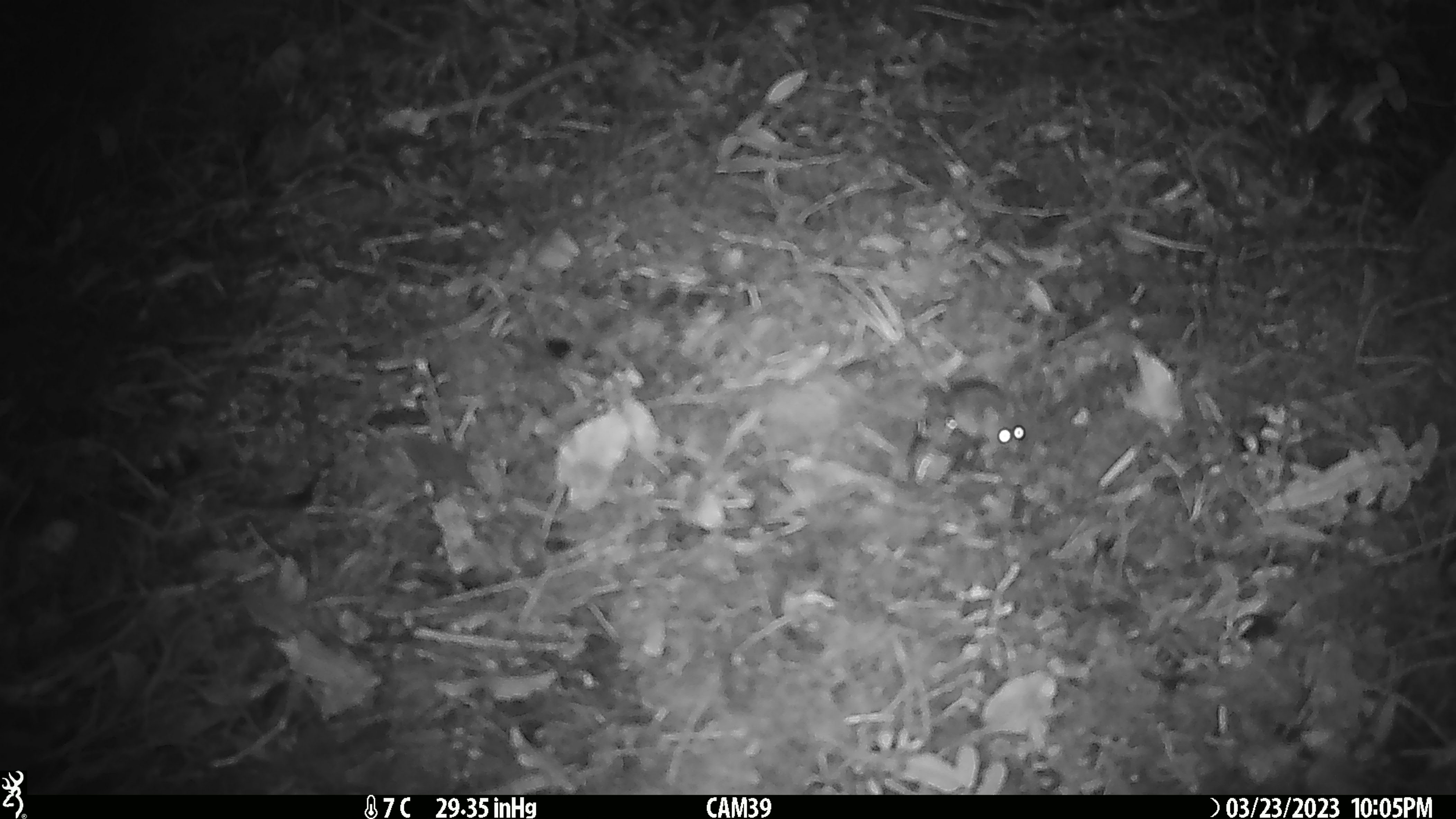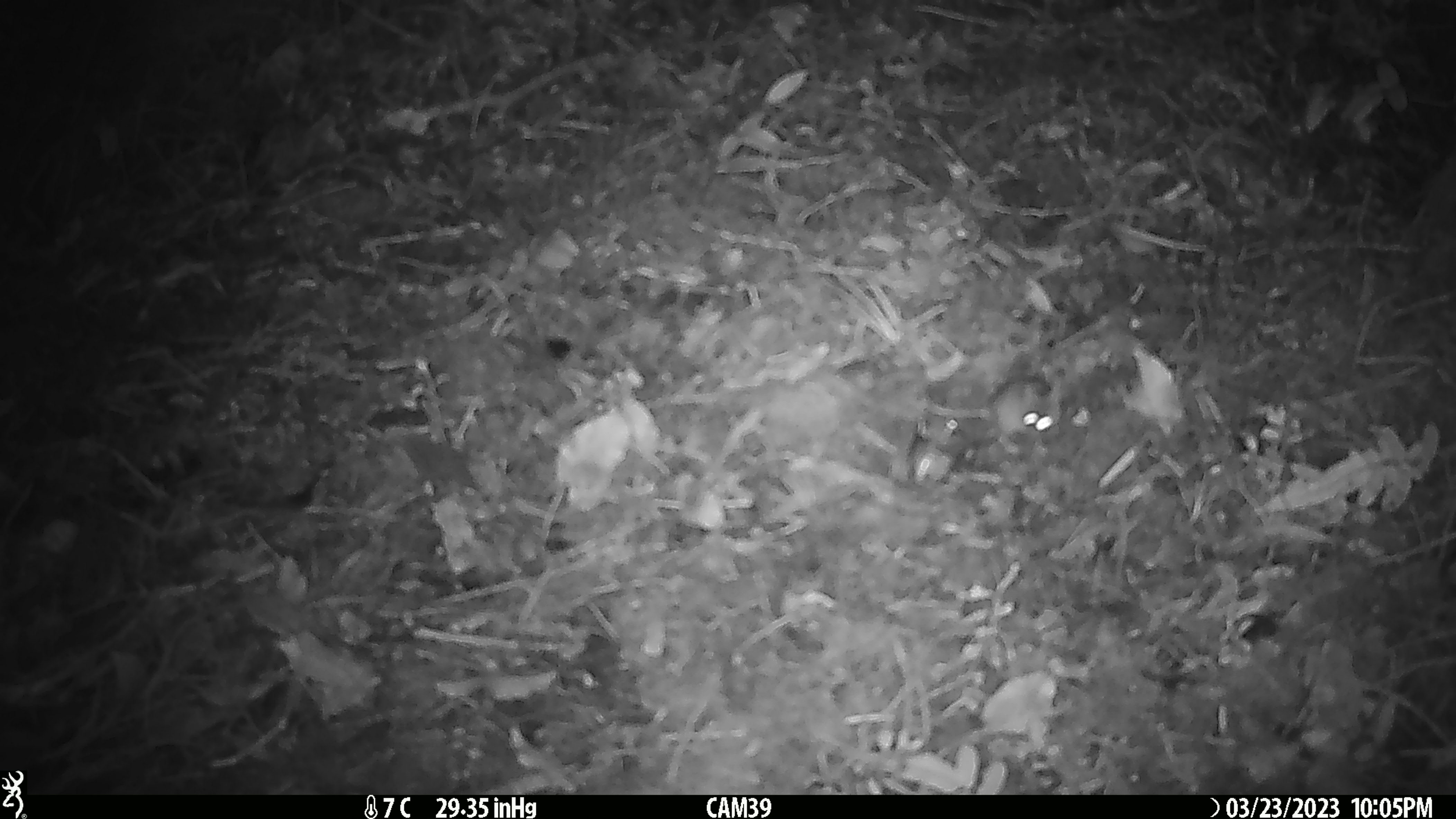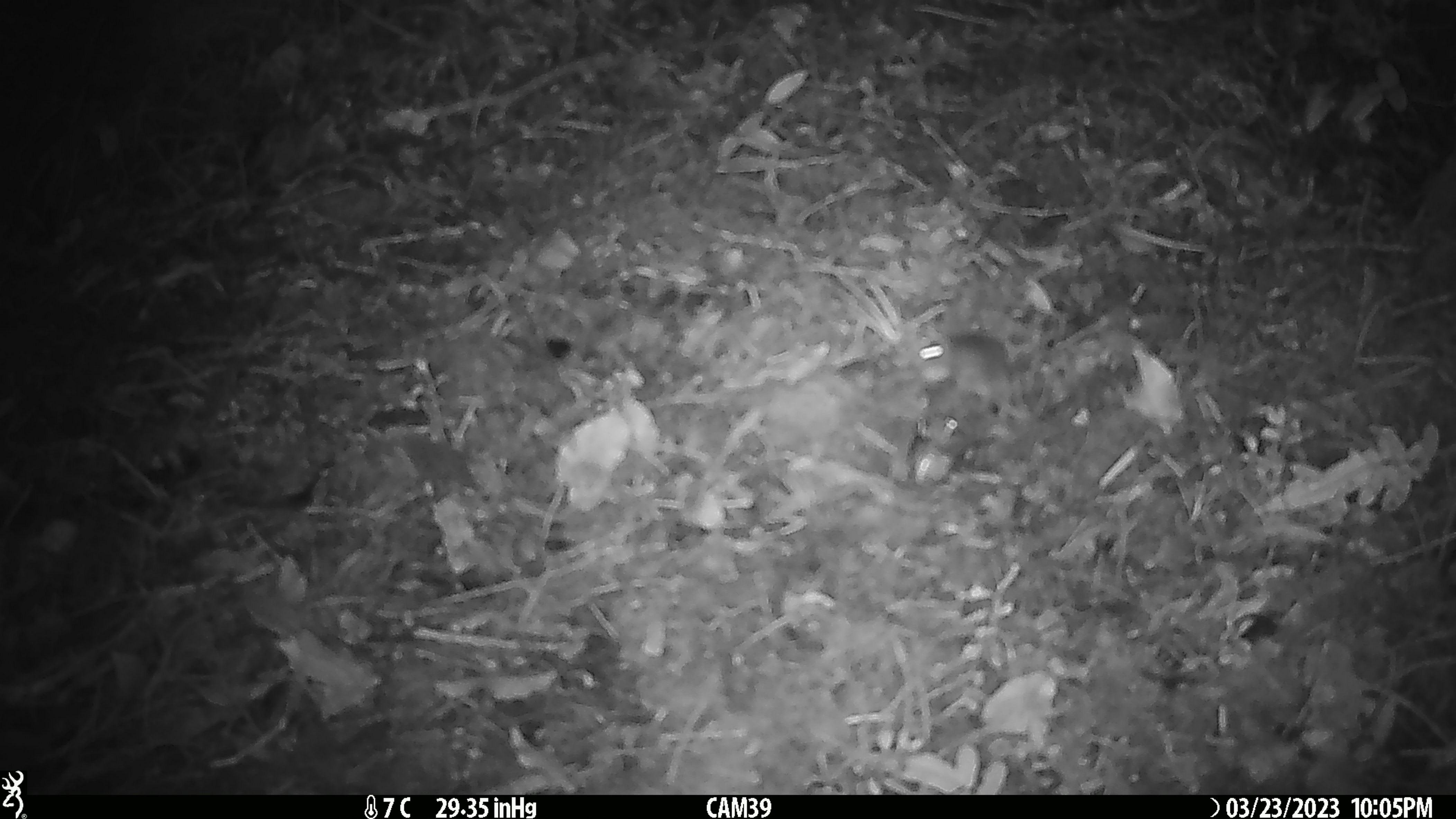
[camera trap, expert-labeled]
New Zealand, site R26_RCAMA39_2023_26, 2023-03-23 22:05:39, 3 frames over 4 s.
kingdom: Animalia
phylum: Chordata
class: Mammalia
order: Rodentia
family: Muridae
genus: Mus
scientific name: Mus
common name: mouse